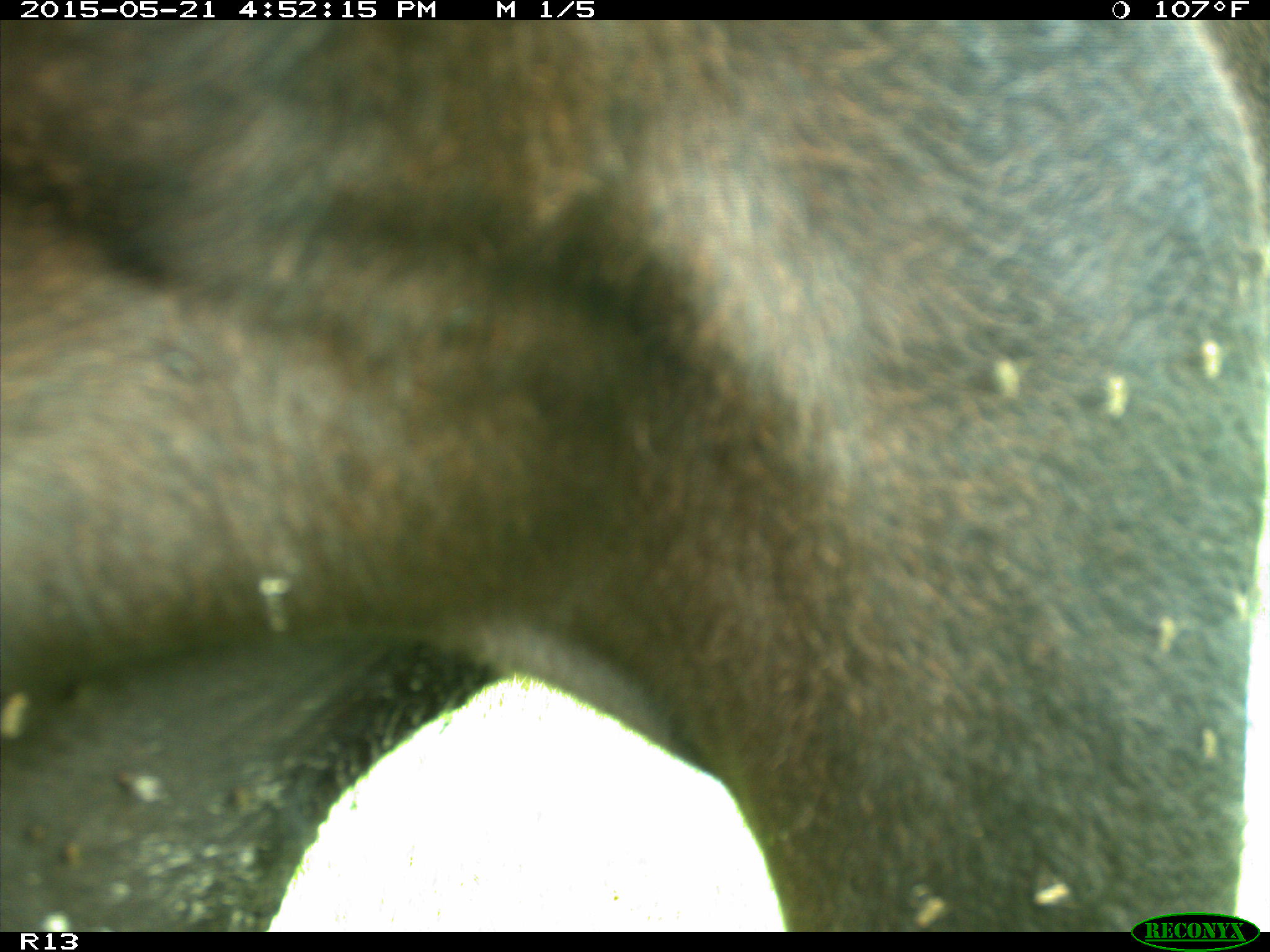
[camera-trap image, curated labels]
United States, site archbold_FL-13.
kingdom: Animalia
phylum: Chordata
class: Mammalia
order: Artiodactyla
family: Bovidae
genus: Bos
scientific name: Bos taurus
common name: domestic cow